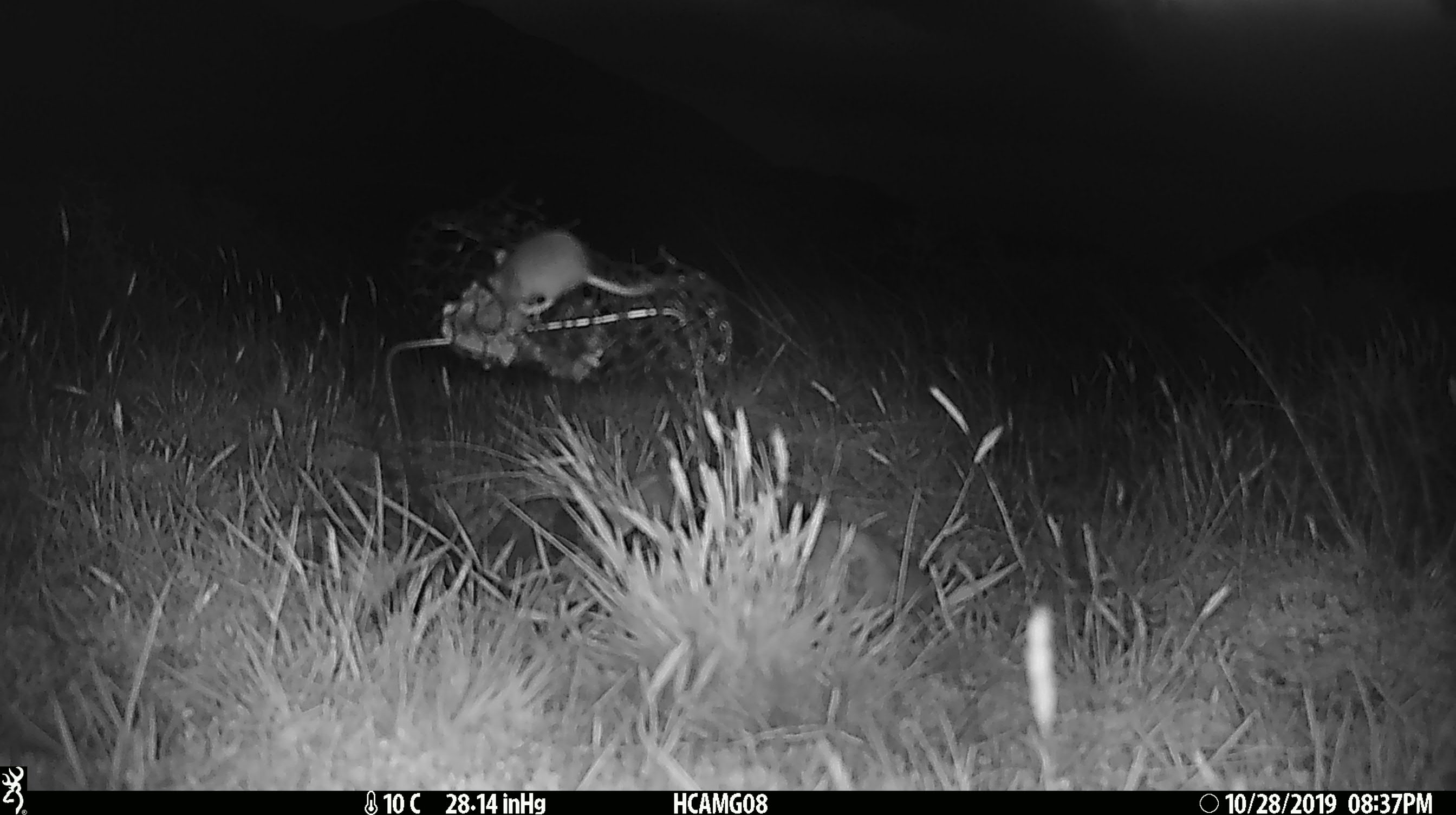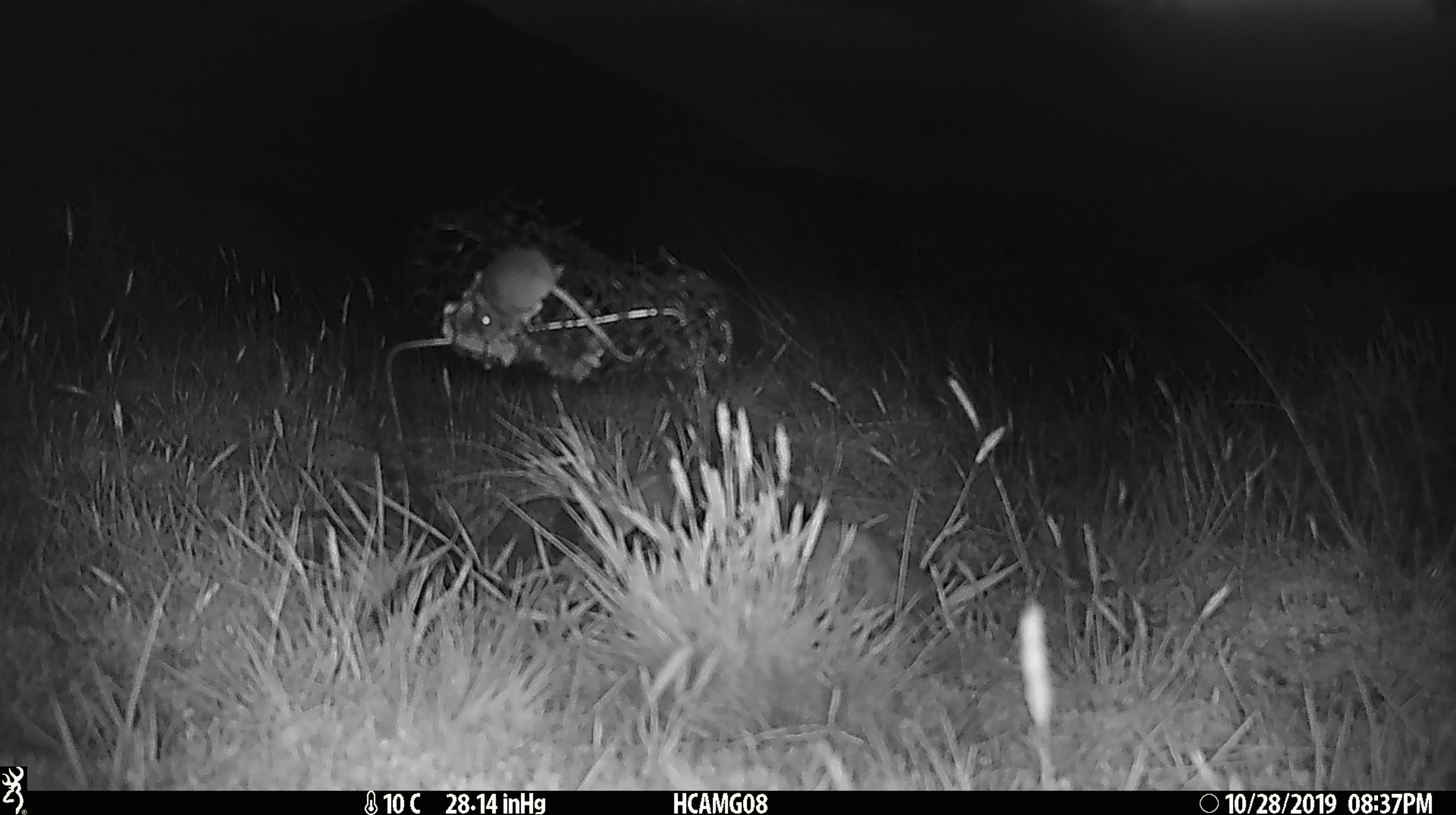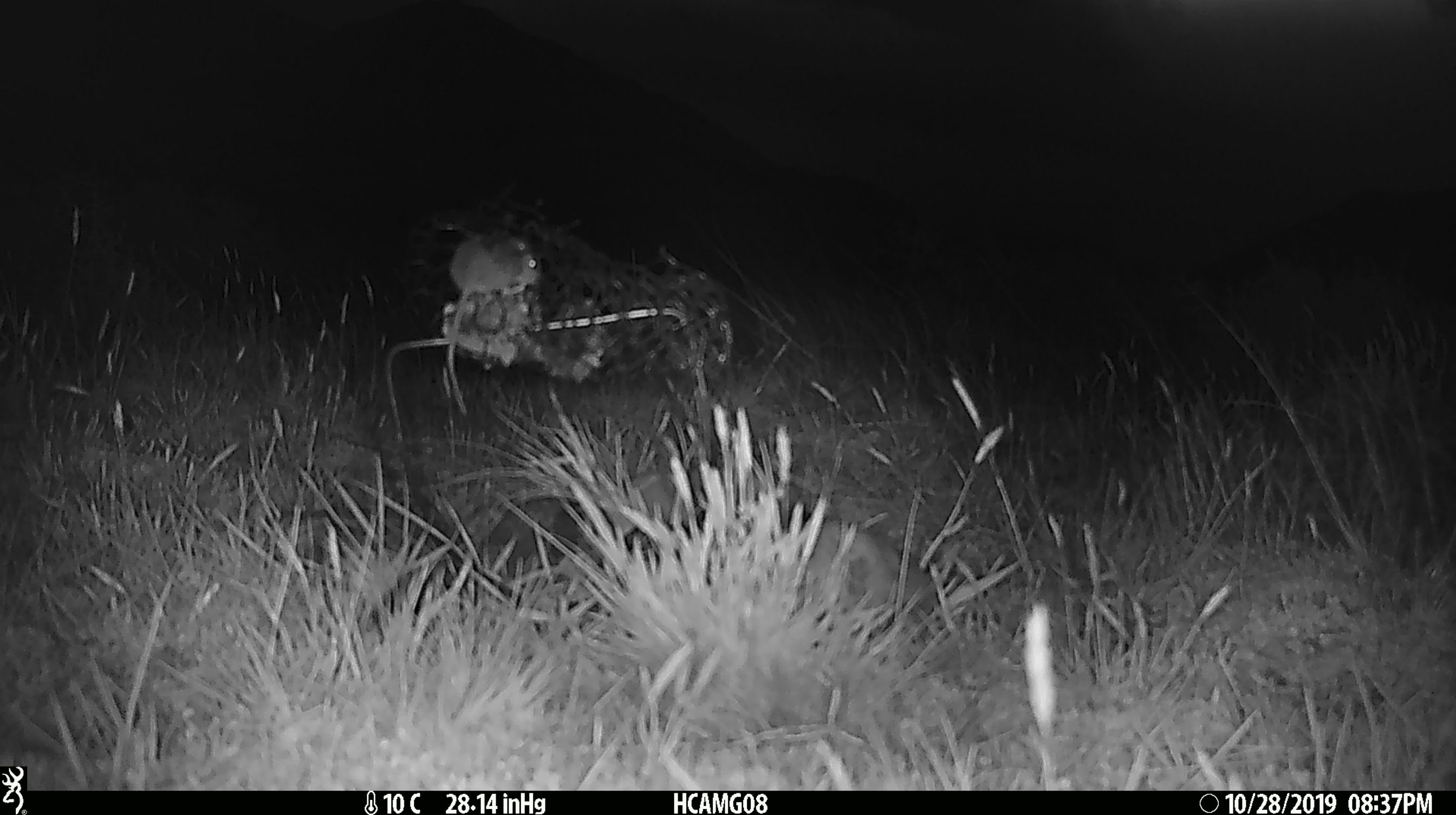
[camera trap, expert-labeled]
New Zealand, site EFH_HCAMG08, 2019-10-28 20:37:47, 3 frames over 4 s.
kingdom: Animalia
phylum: Chordata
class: Mammalia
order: Rodentia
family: Muridae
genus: Mus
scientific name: Mus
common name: mouse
Mouse (Mus).